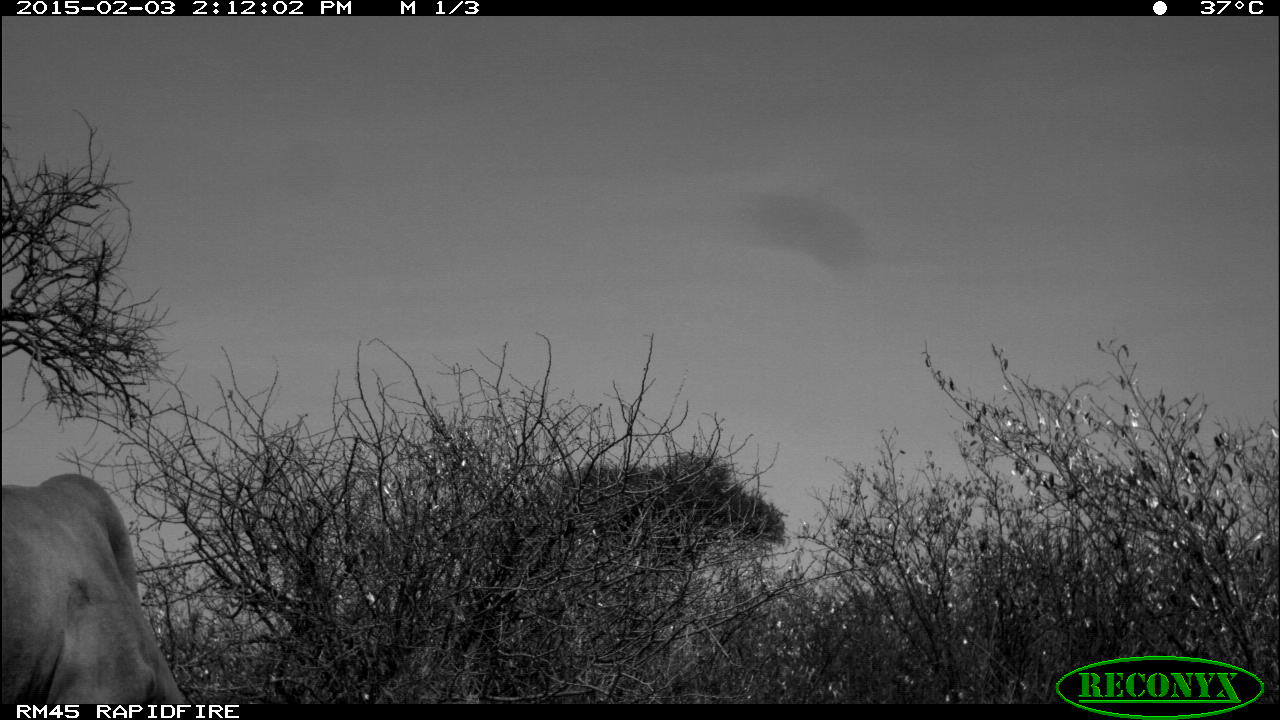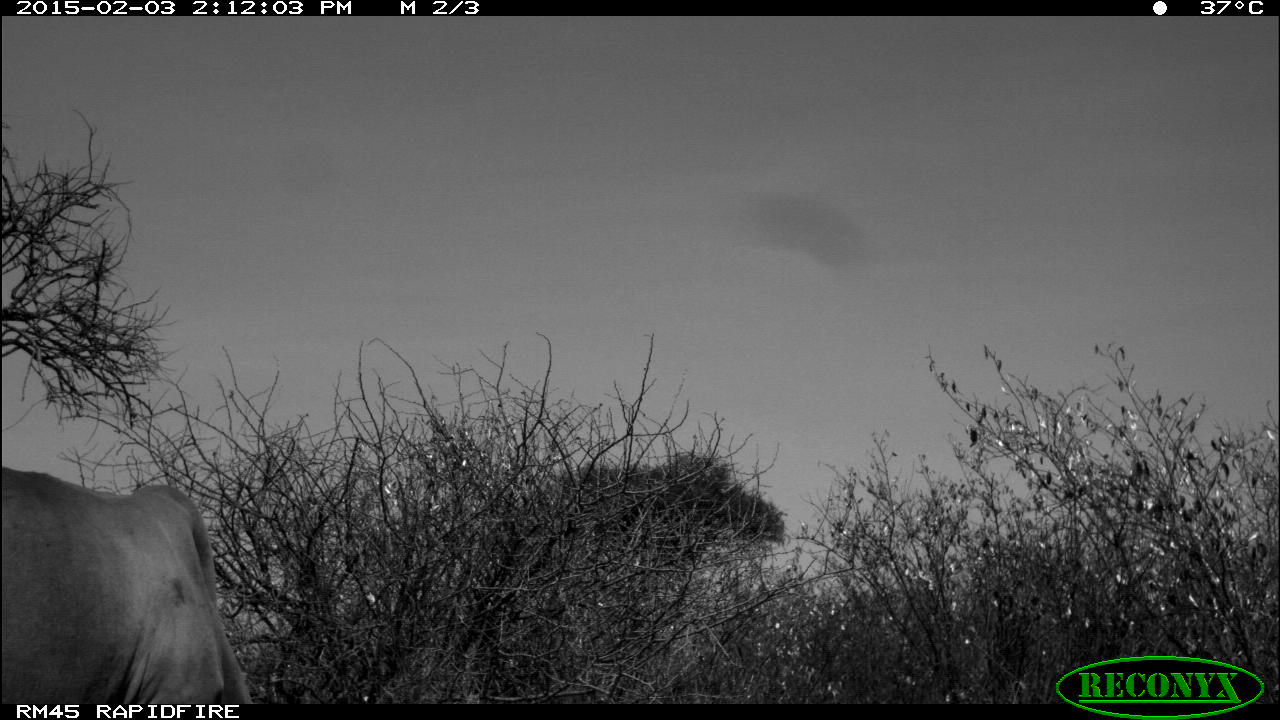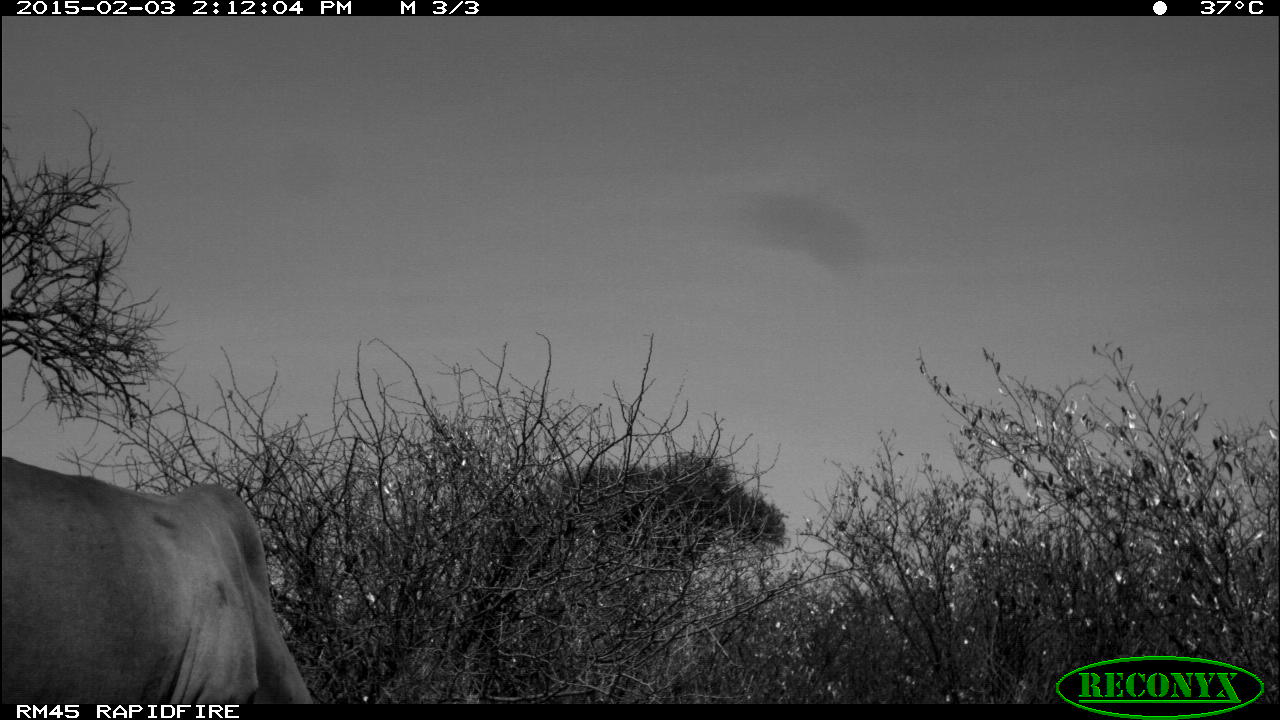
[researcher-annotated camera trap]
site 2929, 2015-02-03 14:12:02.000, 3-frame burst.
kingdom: Animalia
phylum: Chordata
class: Mammalia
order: Artiodactyla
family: Bovidae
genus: Bos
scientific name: Bos taurus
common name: domestic cattle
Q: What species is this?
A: Bos taurus (domestic cattle).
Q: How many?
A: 2.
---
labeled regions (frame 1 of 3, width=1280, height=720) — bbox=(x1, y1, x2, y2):
bos taurus: bbox=(2, 474, 189, 703)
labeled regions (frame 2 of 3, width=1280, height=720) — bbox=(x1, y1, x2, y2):
bos taurus: bbox=(3, 466, 255, 704)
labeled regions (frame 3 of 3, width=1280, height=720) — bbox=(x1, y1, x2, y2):
bos taurus: bbox=(2, 456, 317, 704)